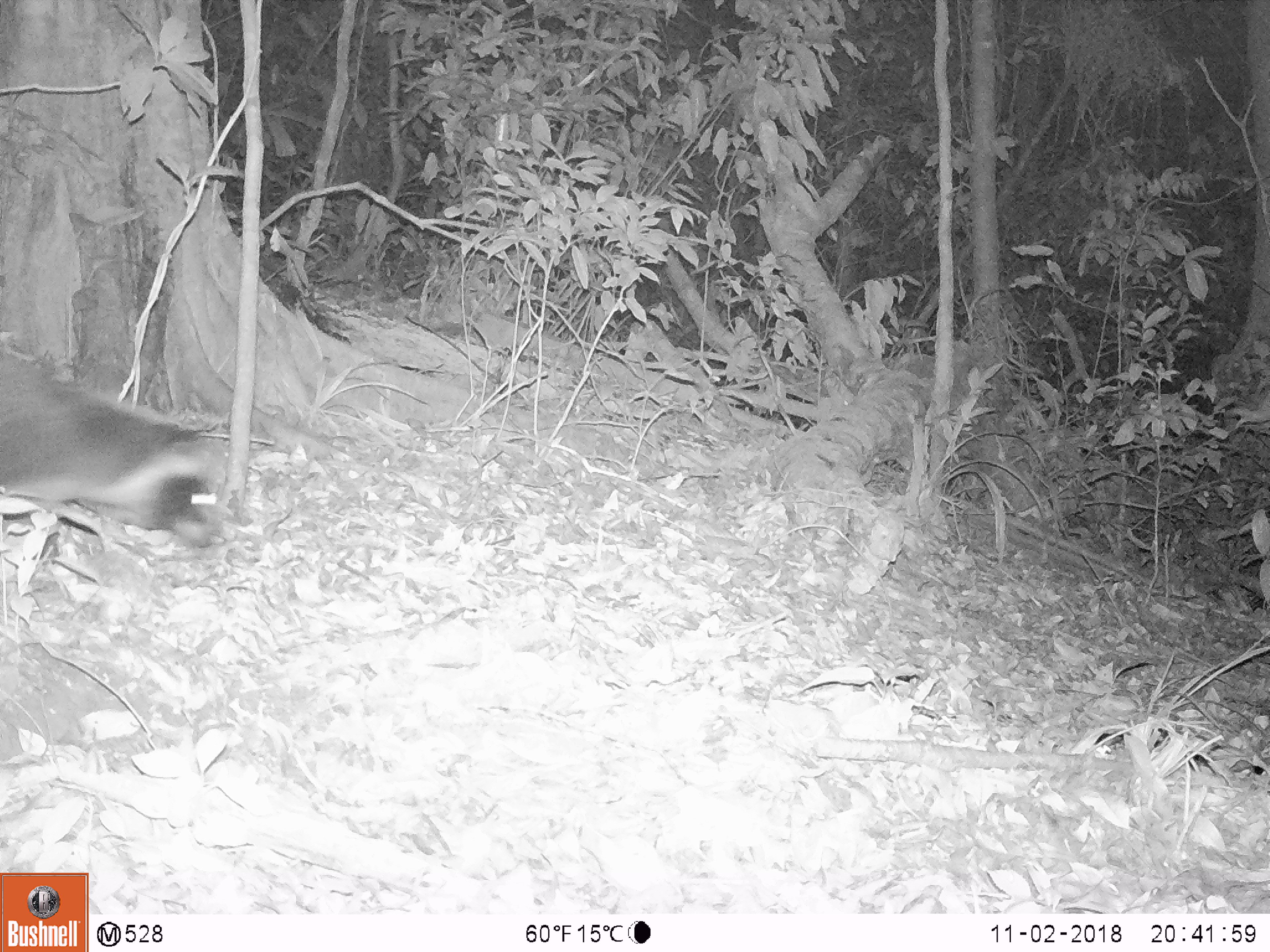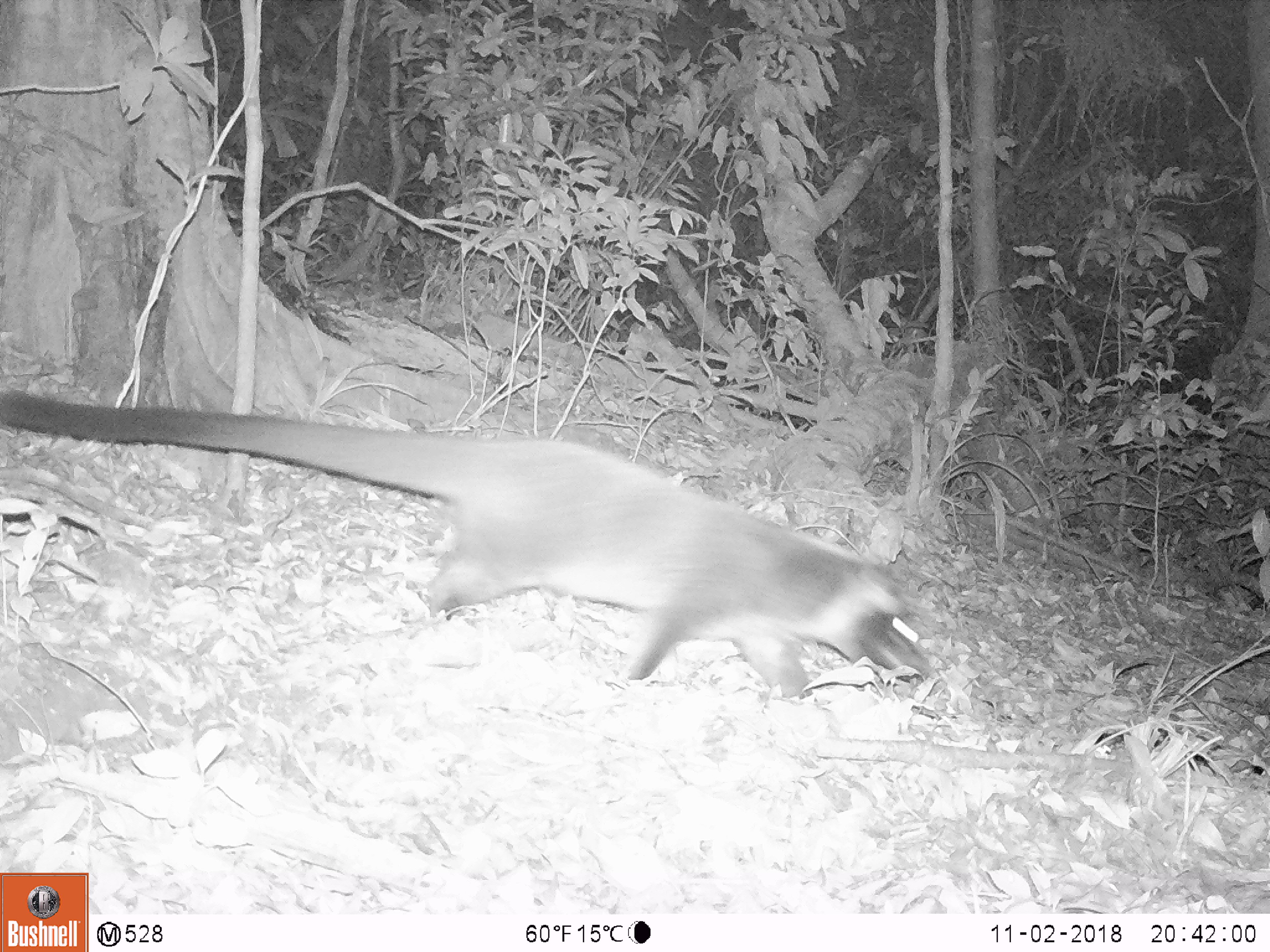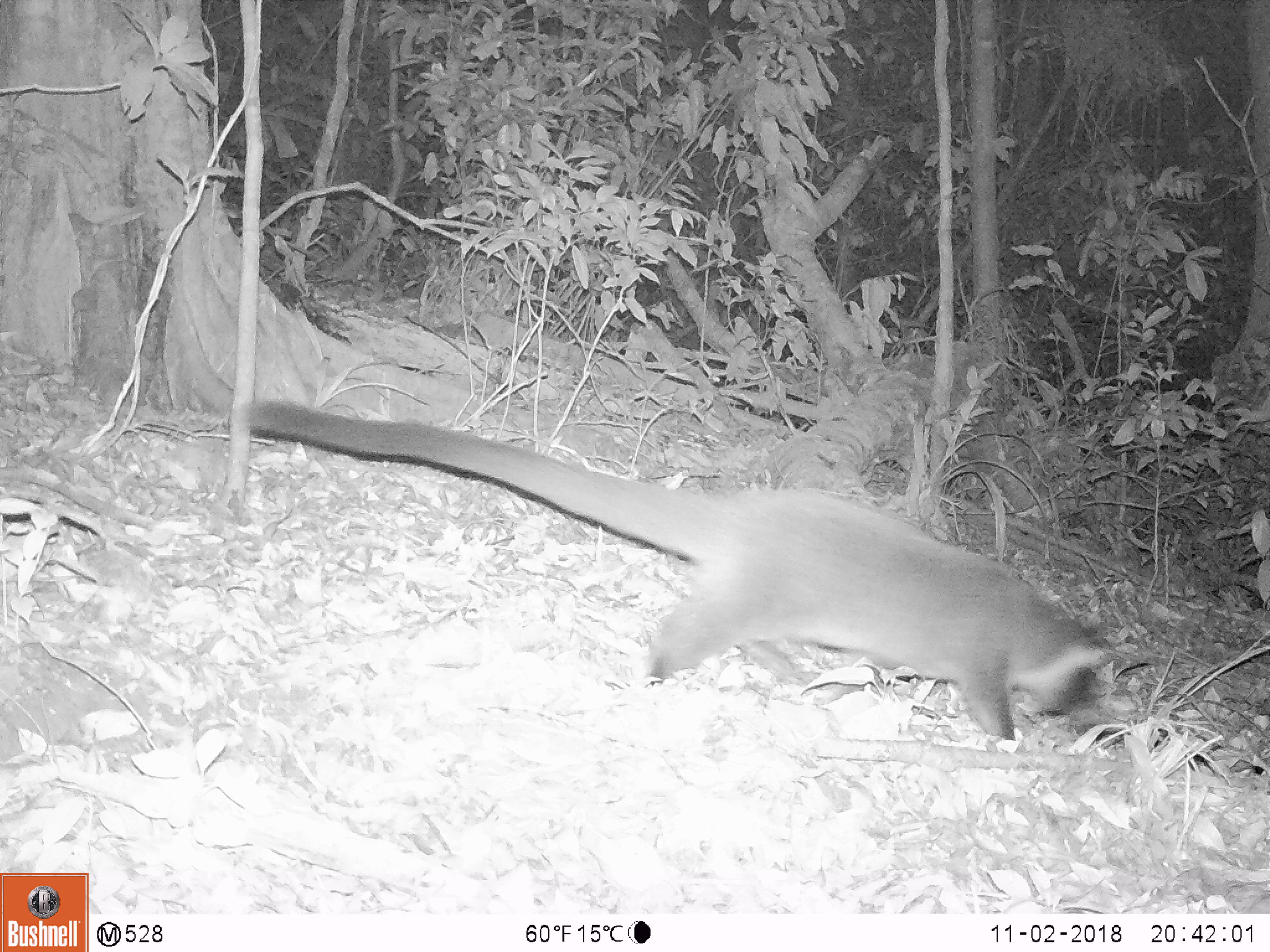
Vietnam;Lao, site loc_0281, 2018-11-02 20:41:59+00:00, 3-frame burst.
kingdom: Animalia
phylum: Chordata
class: Mammalia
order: Carnivora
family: Viverridae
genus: Paguma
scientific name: Paguma larvata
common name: masked palm civet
Masked palm civet (Paguma larvata). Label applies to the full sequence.